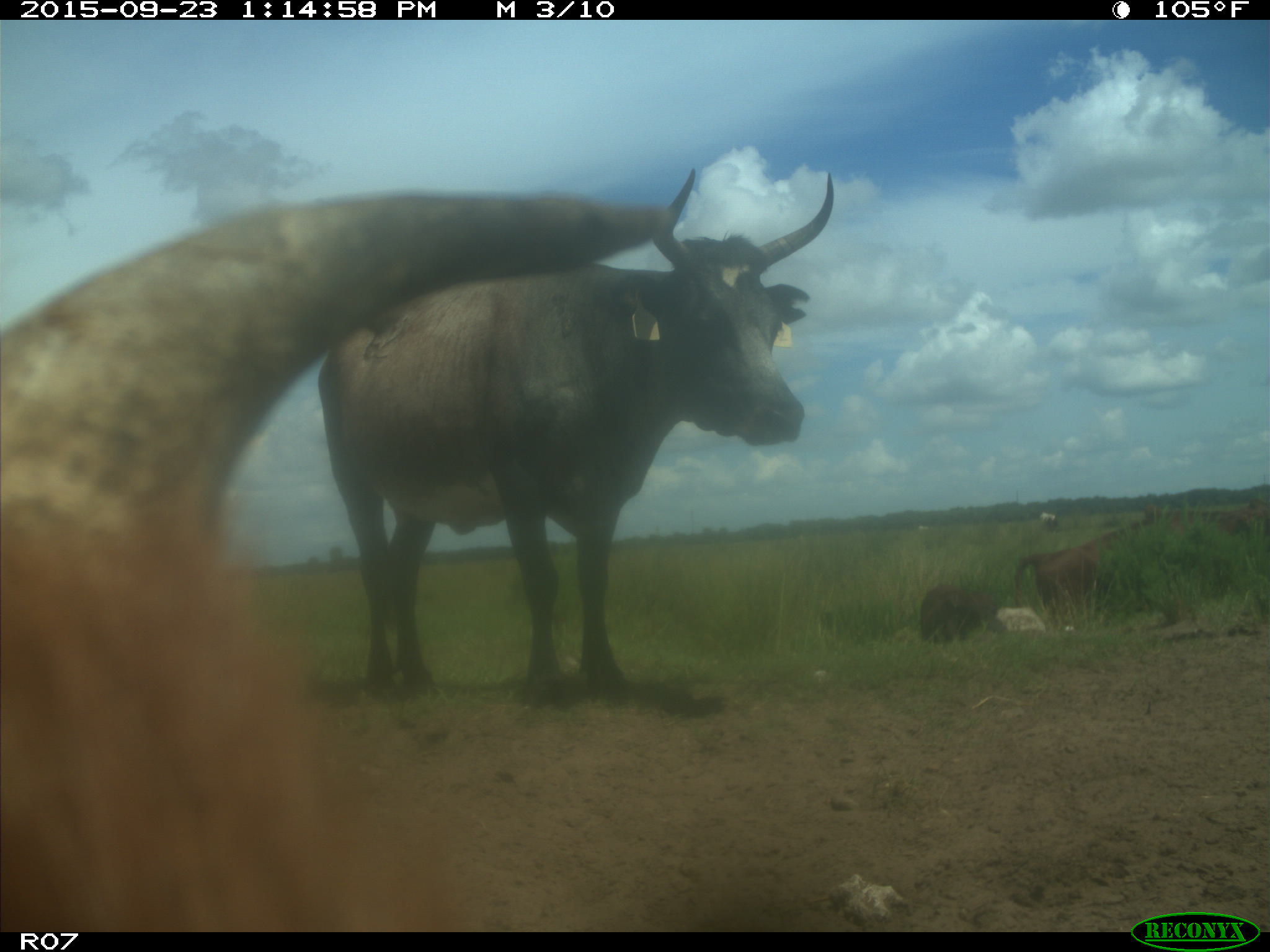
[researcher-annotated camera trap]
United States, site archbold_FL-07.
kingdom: Animalia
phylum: Chordata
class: Mammalia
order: Artiodactyla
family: Bovidae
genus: Bos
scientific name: Bos taurus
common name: domestic cow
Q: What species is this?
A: Bos taurus (domestic cow).